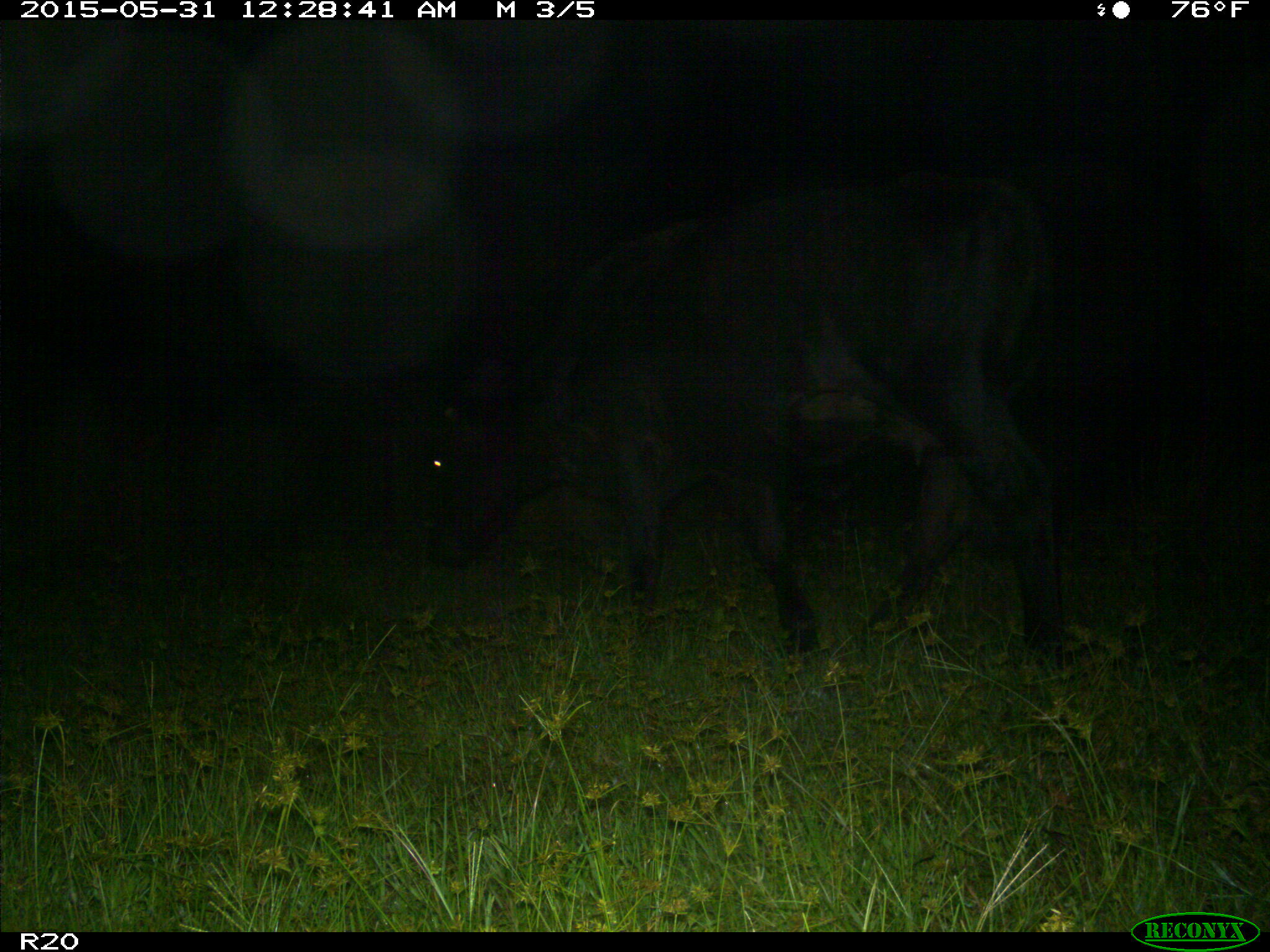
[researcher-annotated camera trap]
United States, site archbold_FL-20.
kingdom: Animalia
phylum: Chordata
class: Mammalia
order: Artiodactyla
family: Bovidae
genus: Bos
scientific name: Bos taurus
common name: domestic cow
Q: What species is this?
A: Bos taurus (domestic cow).